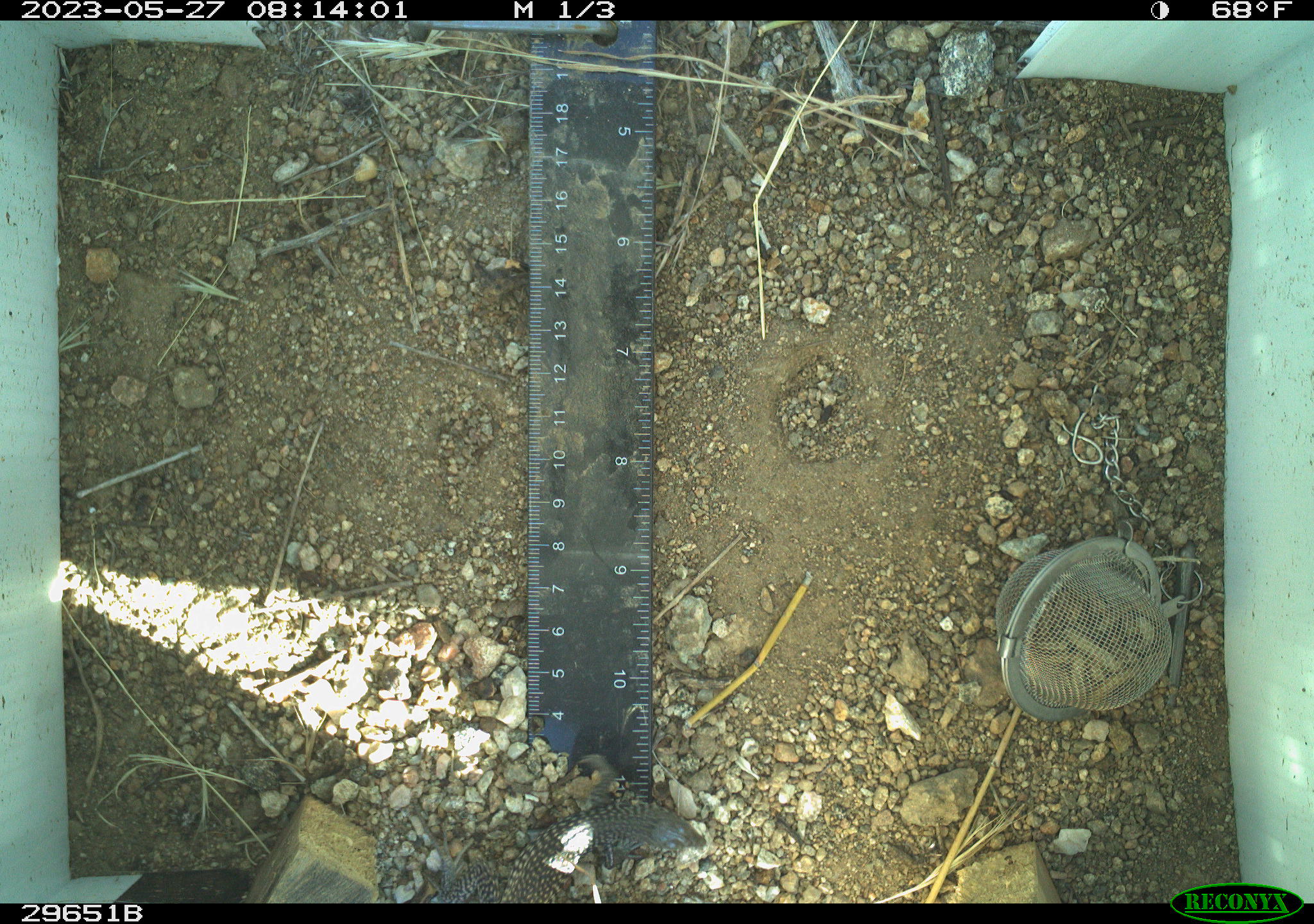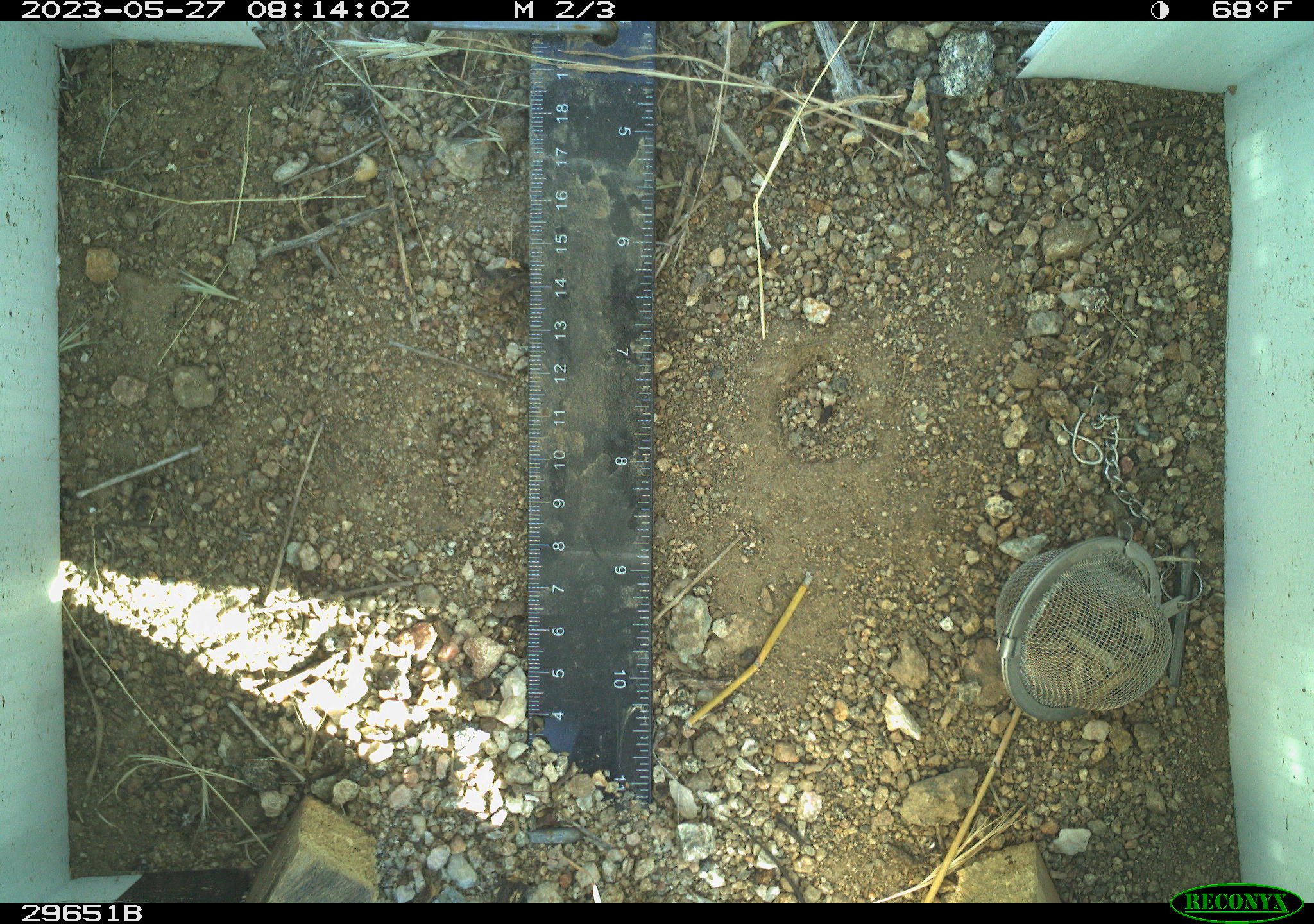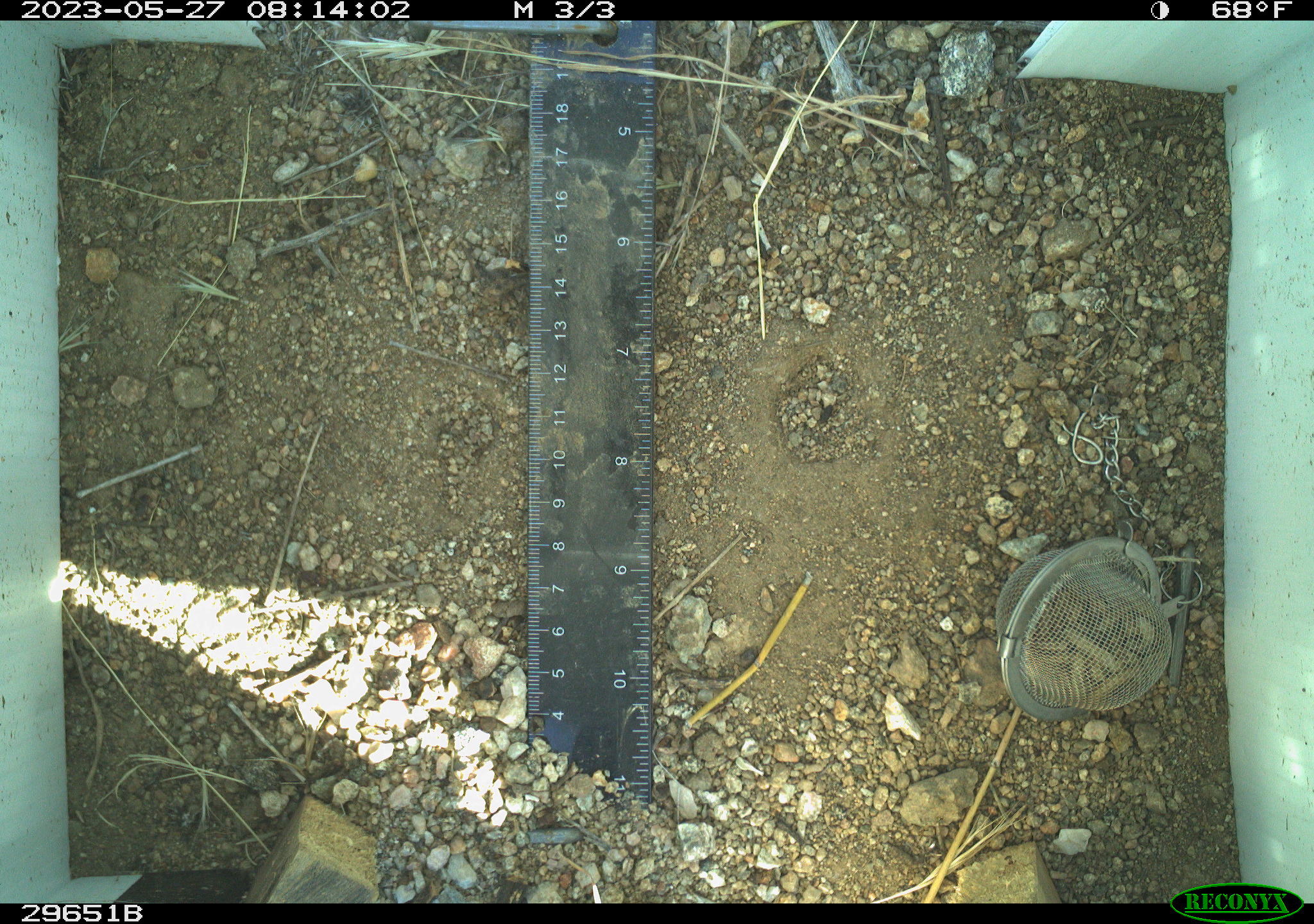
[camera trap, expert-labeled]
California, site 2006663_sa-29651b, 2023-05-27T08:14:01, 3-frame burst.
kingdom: Animalia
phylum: Chordata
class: Reptilia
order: Squamata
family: Teiidae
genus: Aspidoscelis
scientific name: Aspidoscelis tigris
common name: western whiptail